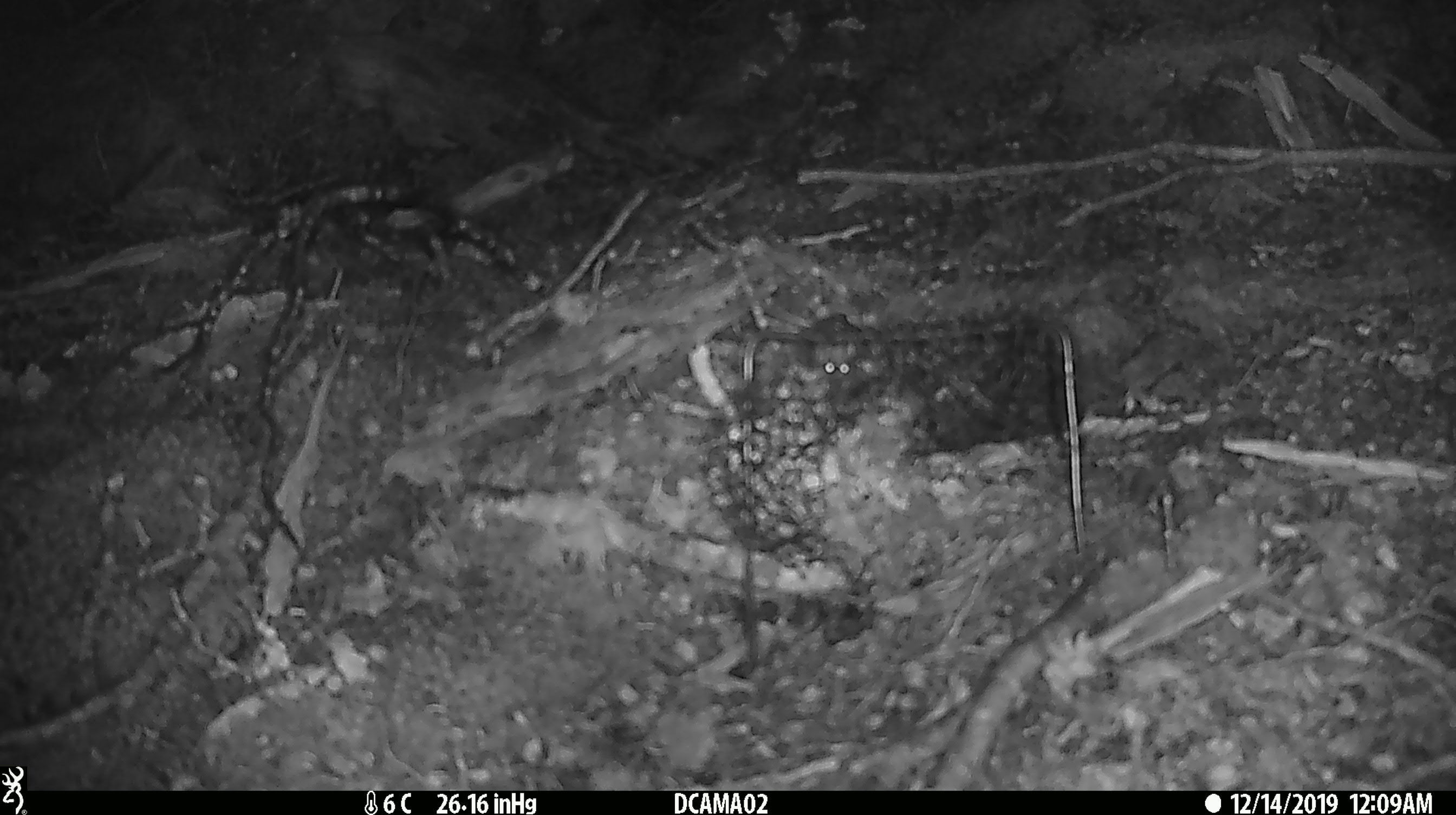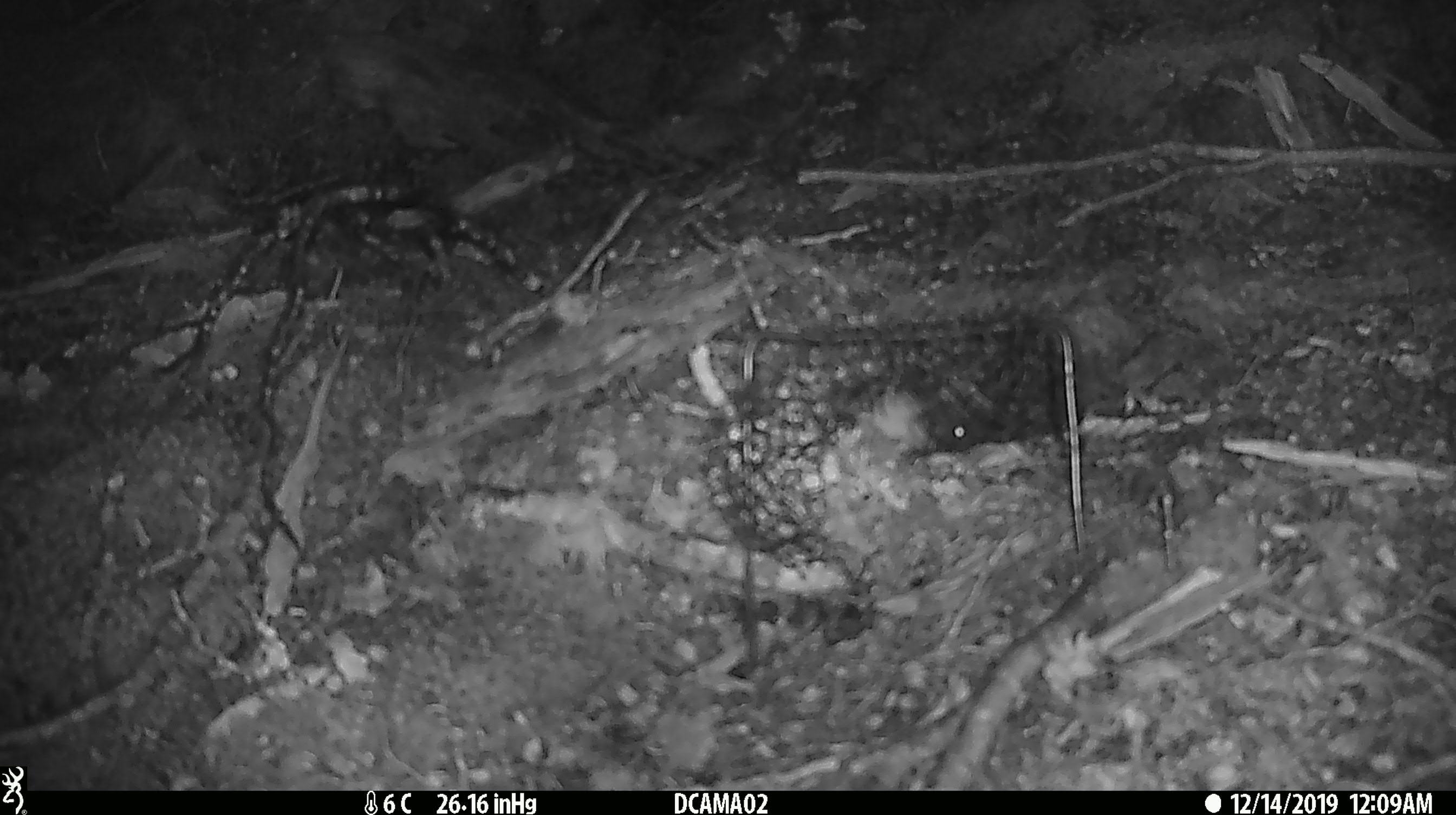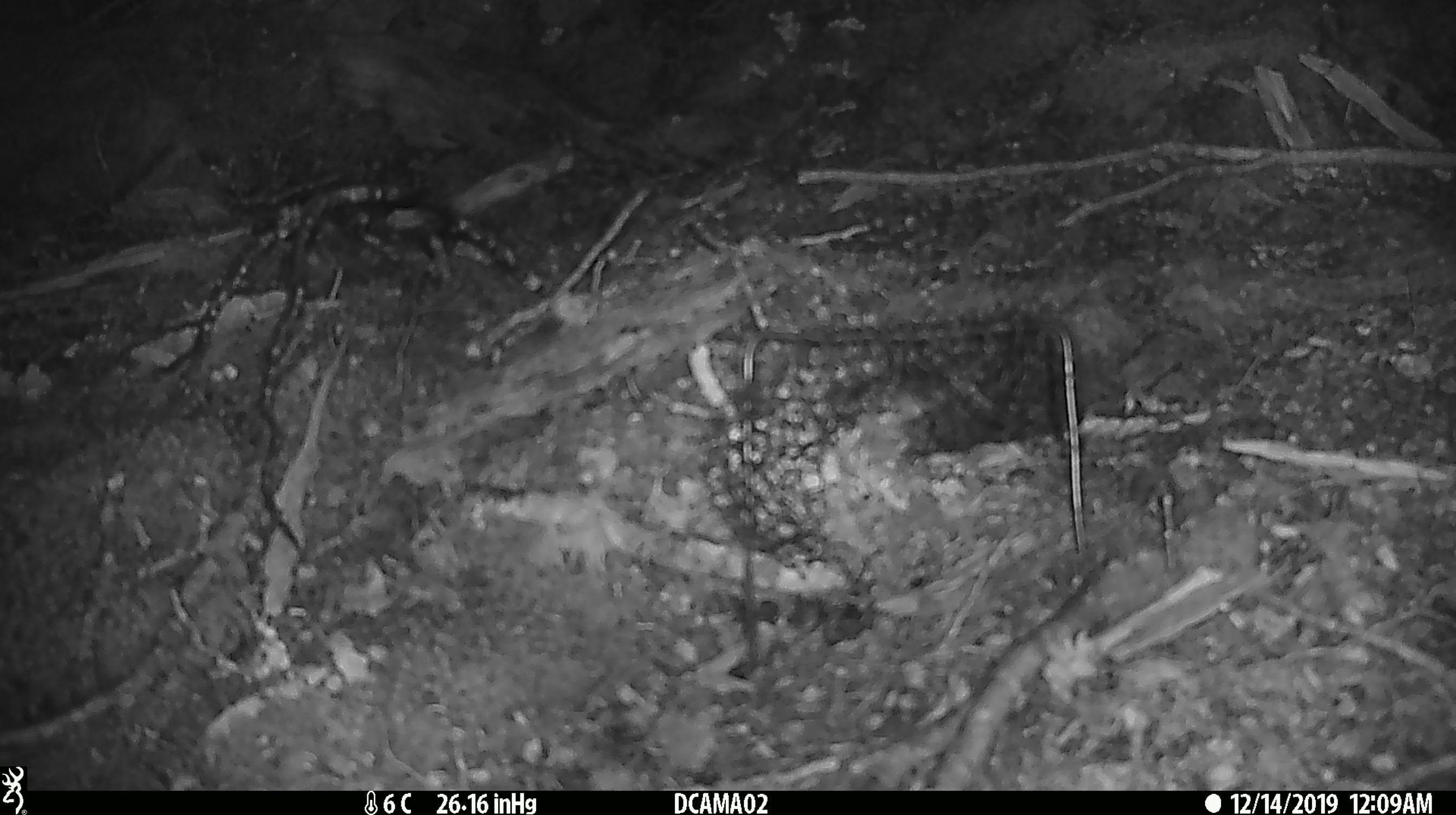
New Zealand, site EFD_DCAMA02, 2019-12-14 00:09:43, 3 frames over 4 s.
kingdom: Animalia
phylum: Chordata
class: Mammalia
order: Rodentia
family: Muridae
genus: Mus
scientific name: Mus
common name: mouse